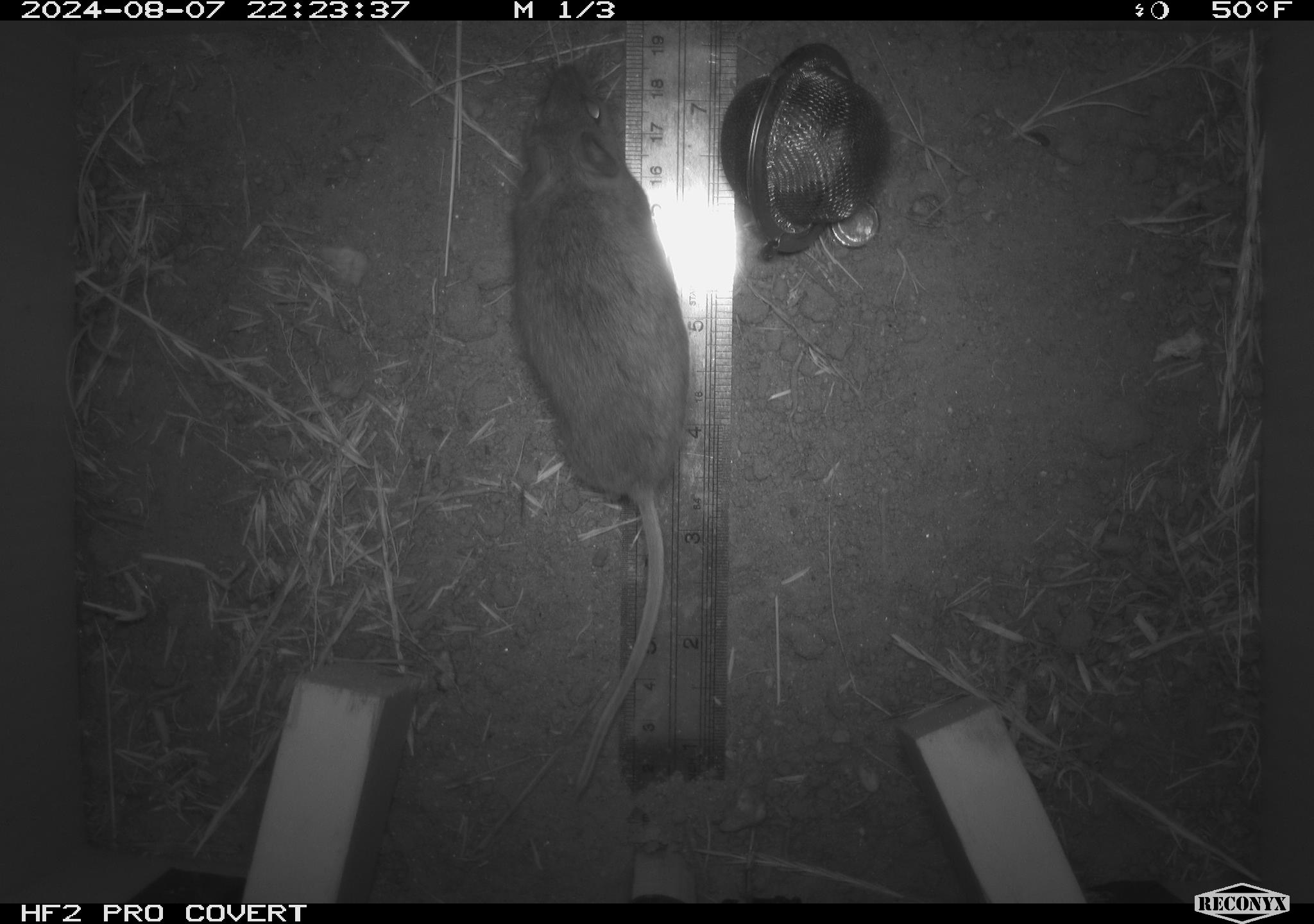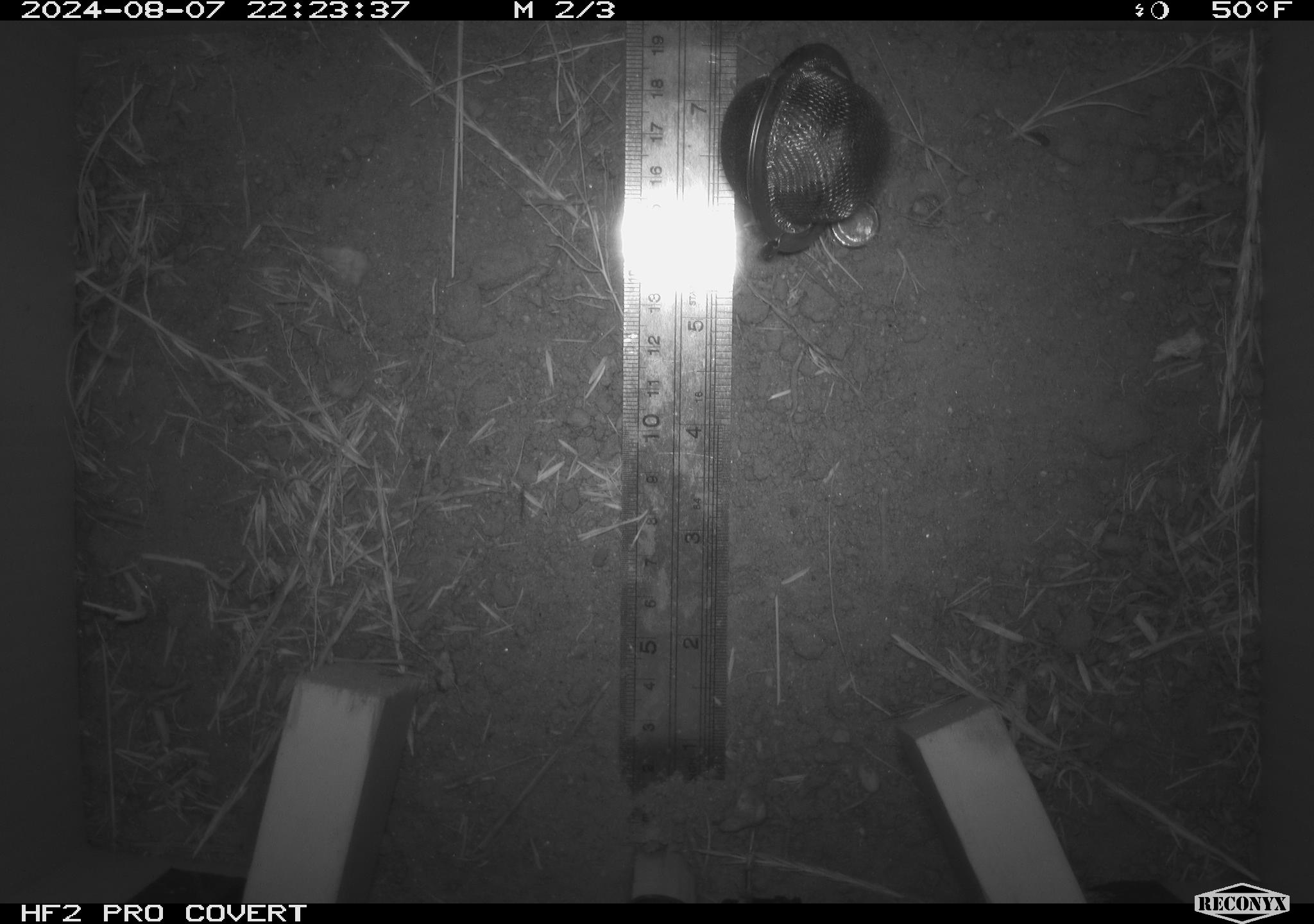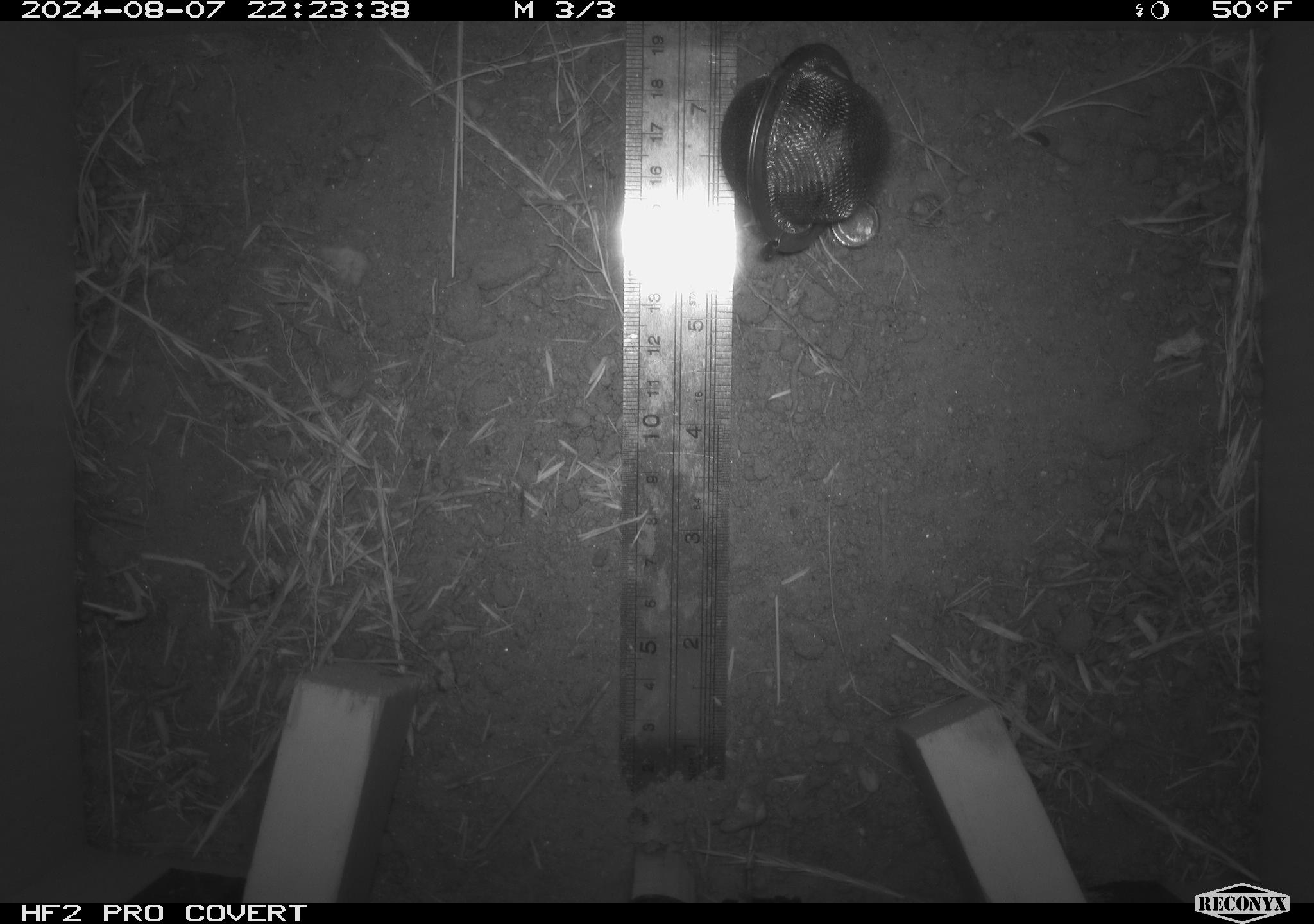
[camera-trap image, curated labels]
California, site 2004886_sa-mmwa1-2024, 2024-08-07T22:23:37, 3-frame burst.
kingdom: Animalia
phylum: Chordata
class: Mammalia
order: Rodentia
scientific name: Rodentia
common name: mouse species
Mouse species (Rodentia).